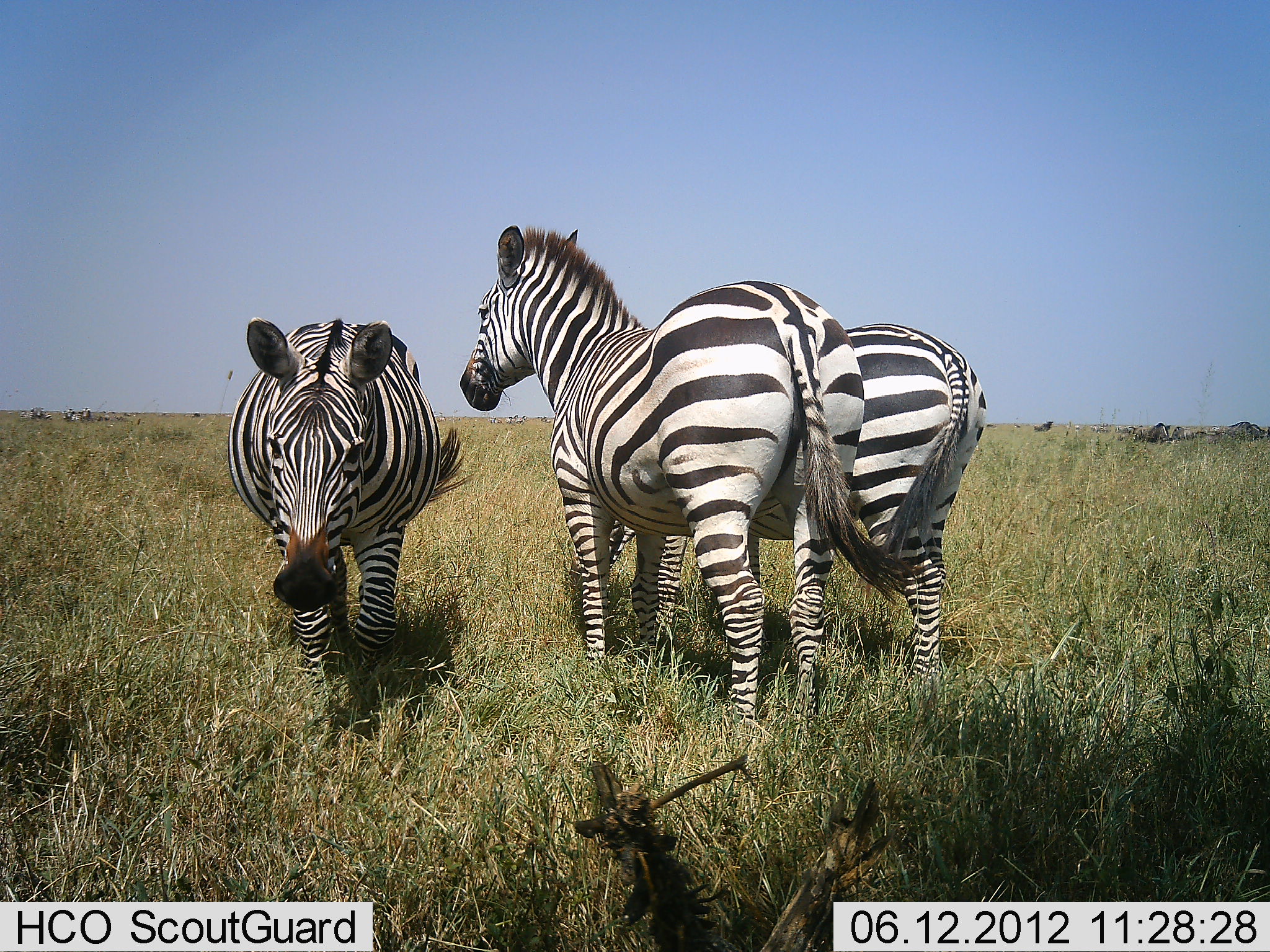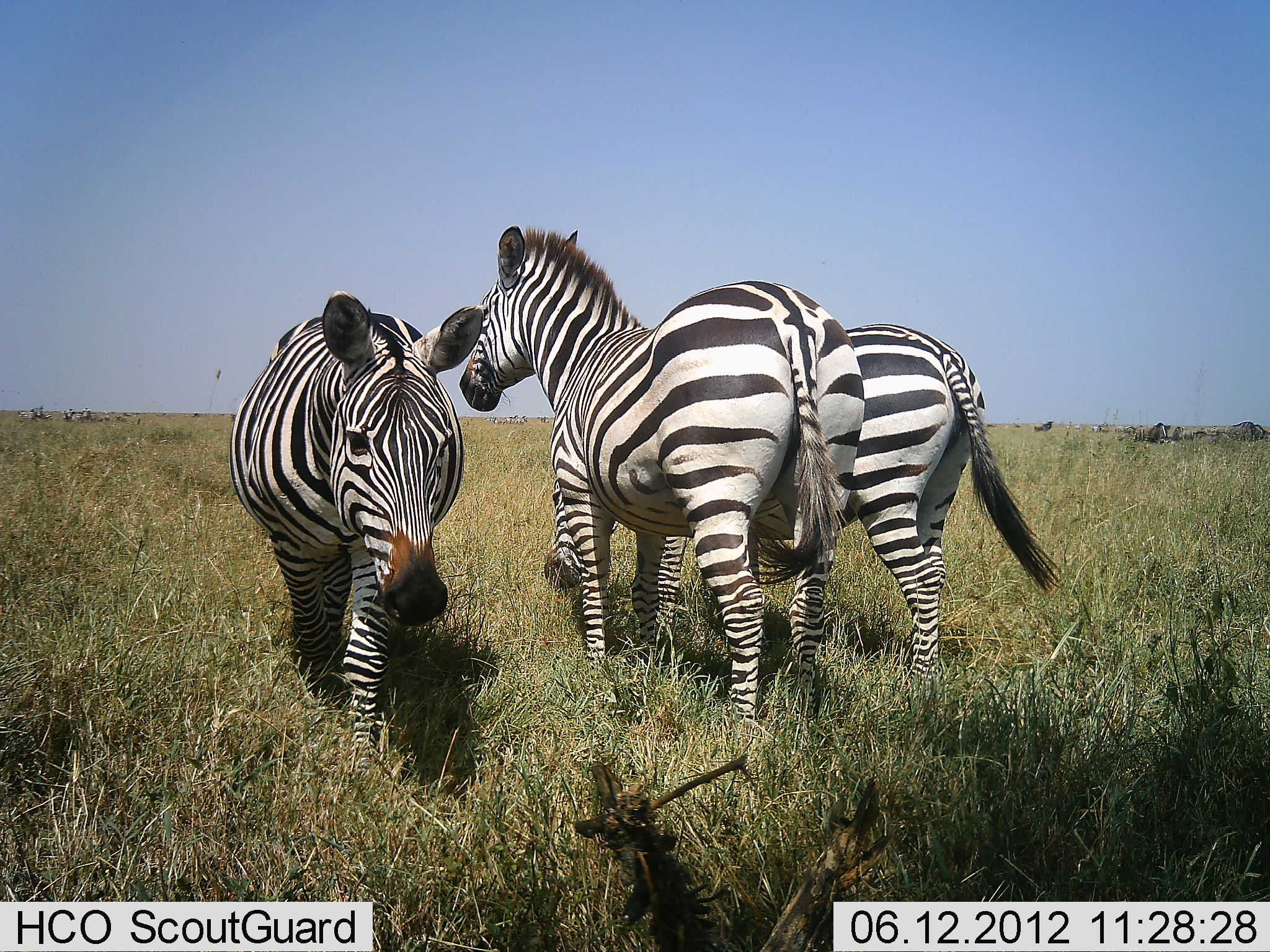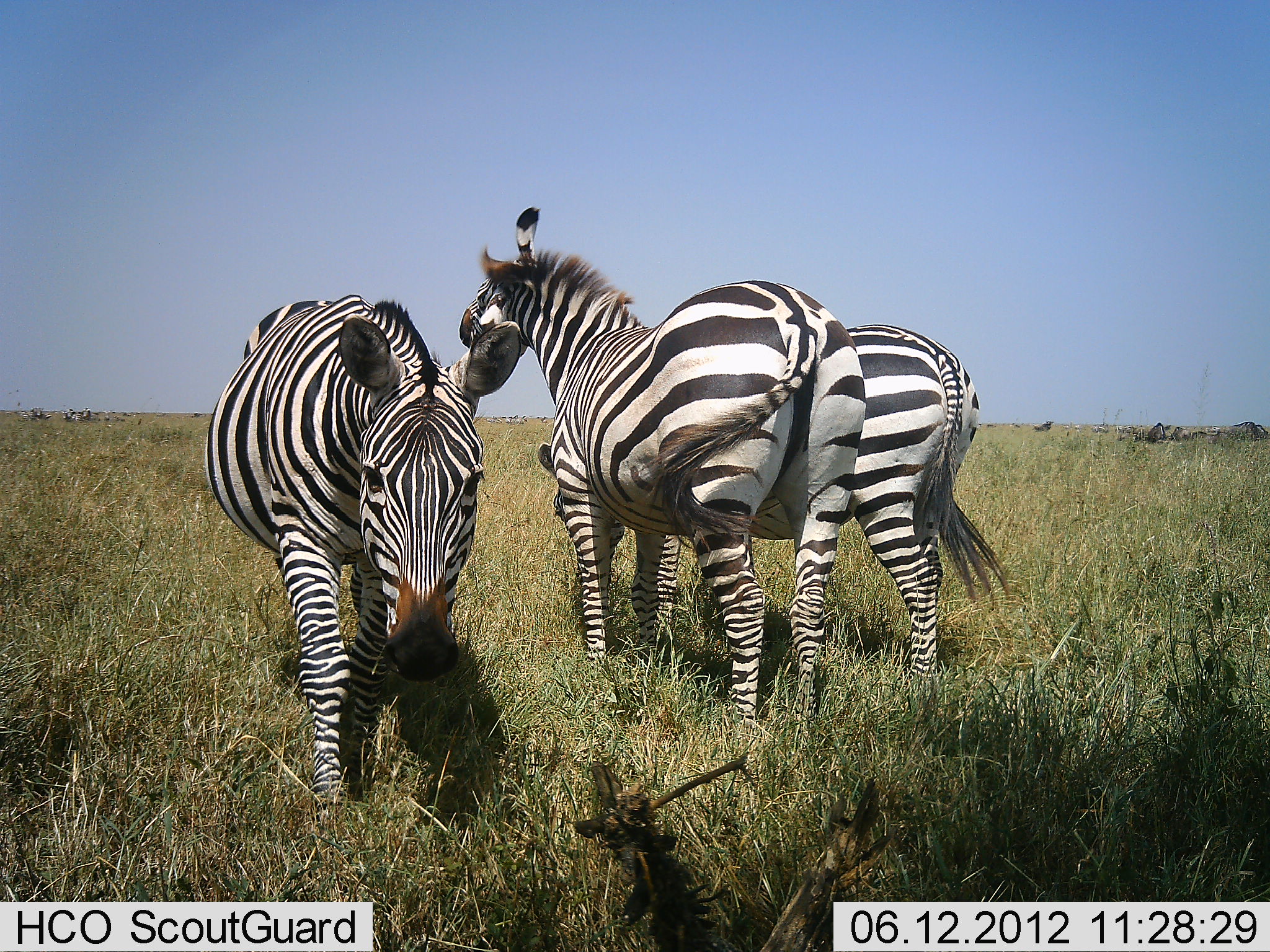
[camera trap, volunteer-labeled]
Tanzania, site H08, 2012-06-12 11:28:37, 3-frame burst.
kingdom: Animalia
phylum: Chordata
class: Mammalia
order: Perissodactyla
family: Equidae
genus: Equus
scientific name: Equus quagga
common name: plains zebra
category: zebra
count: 3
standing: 100%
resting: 0%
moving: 55%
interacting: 18%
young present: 0%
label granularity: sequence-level